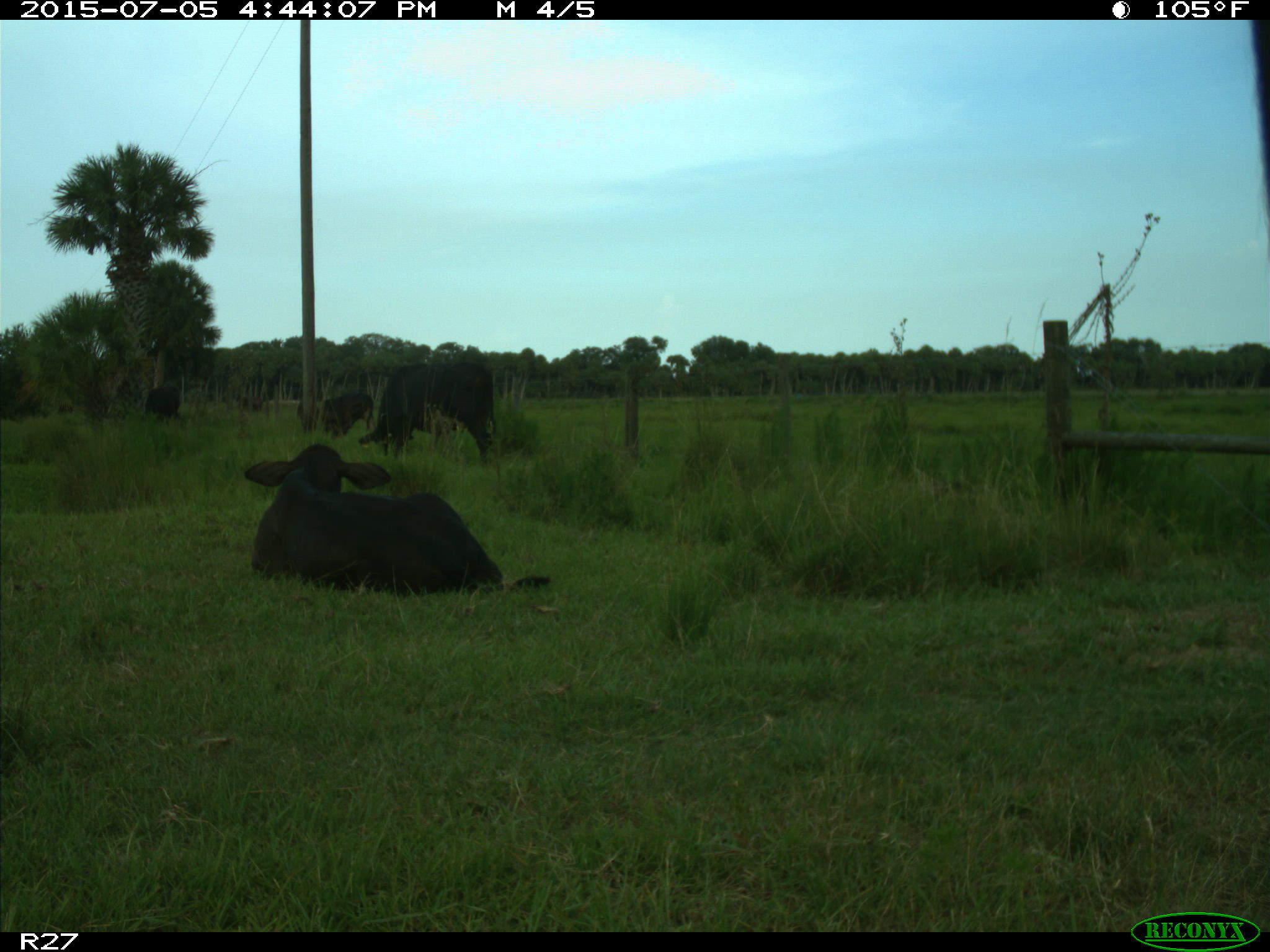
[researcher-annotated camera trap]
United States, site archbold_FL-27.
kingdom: Animalia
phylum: Chordata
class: Mammalia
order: Artiodactyla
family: Bovidae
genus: Bos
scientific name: Bos taurus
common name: domestic cow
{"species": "Bos taurus (domestic cow)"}